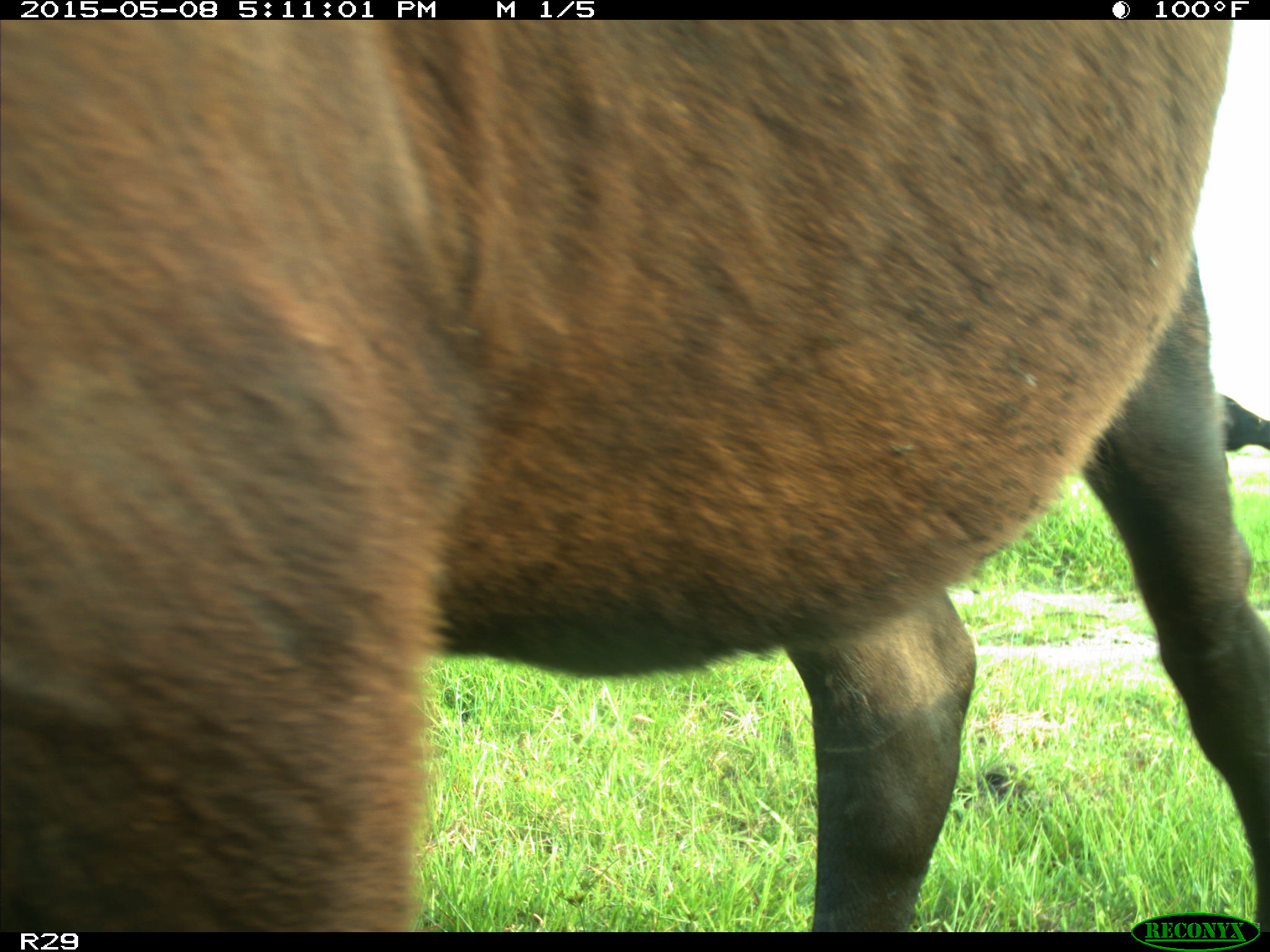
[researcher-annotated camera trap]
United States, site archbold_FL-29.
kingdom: Animalia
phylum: Chordata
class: Mammalia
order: Artiodactyla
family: Bovidae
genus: Bos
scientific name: Bos taurus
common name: domestic cow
Bos taurus (domestic cow).